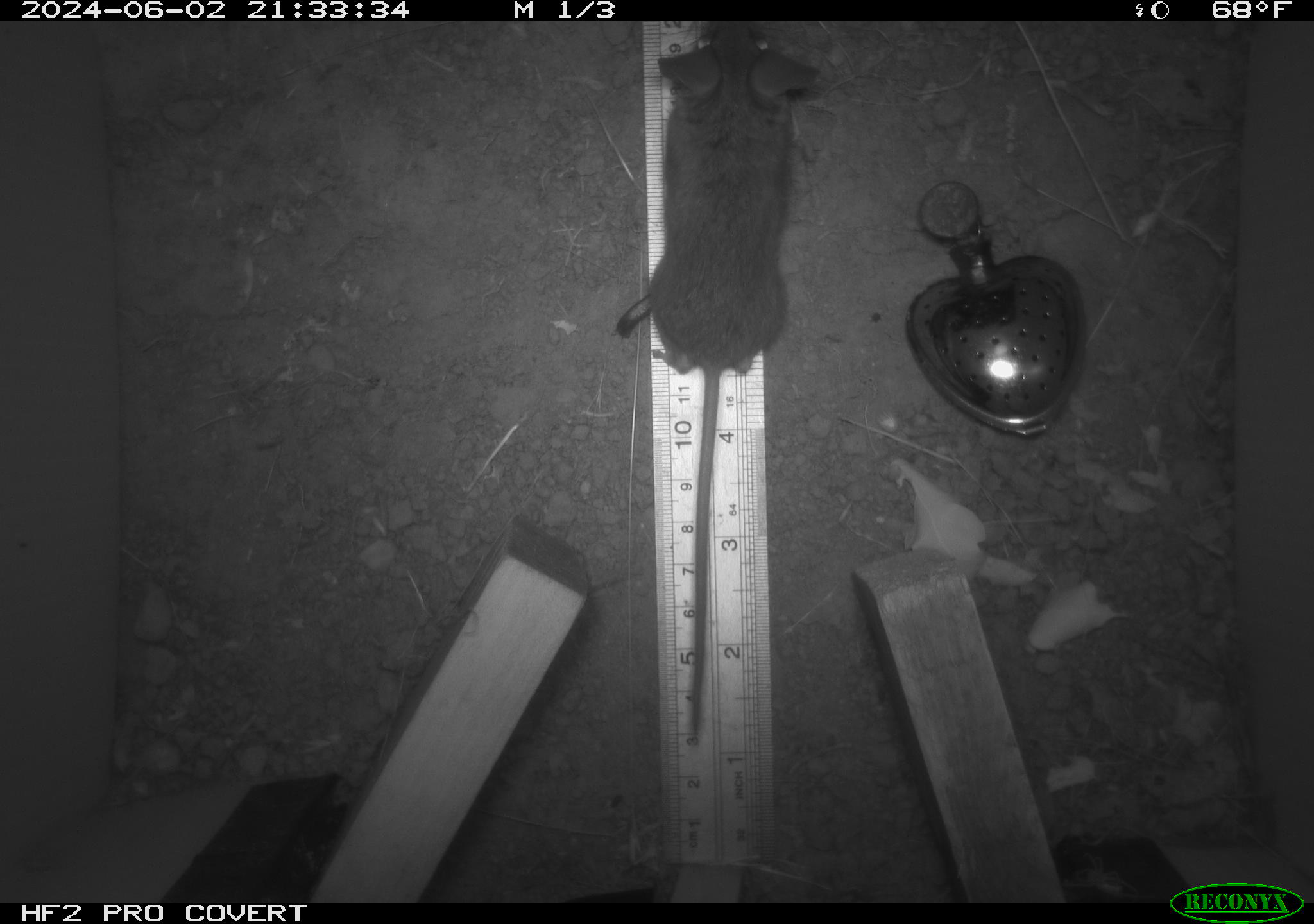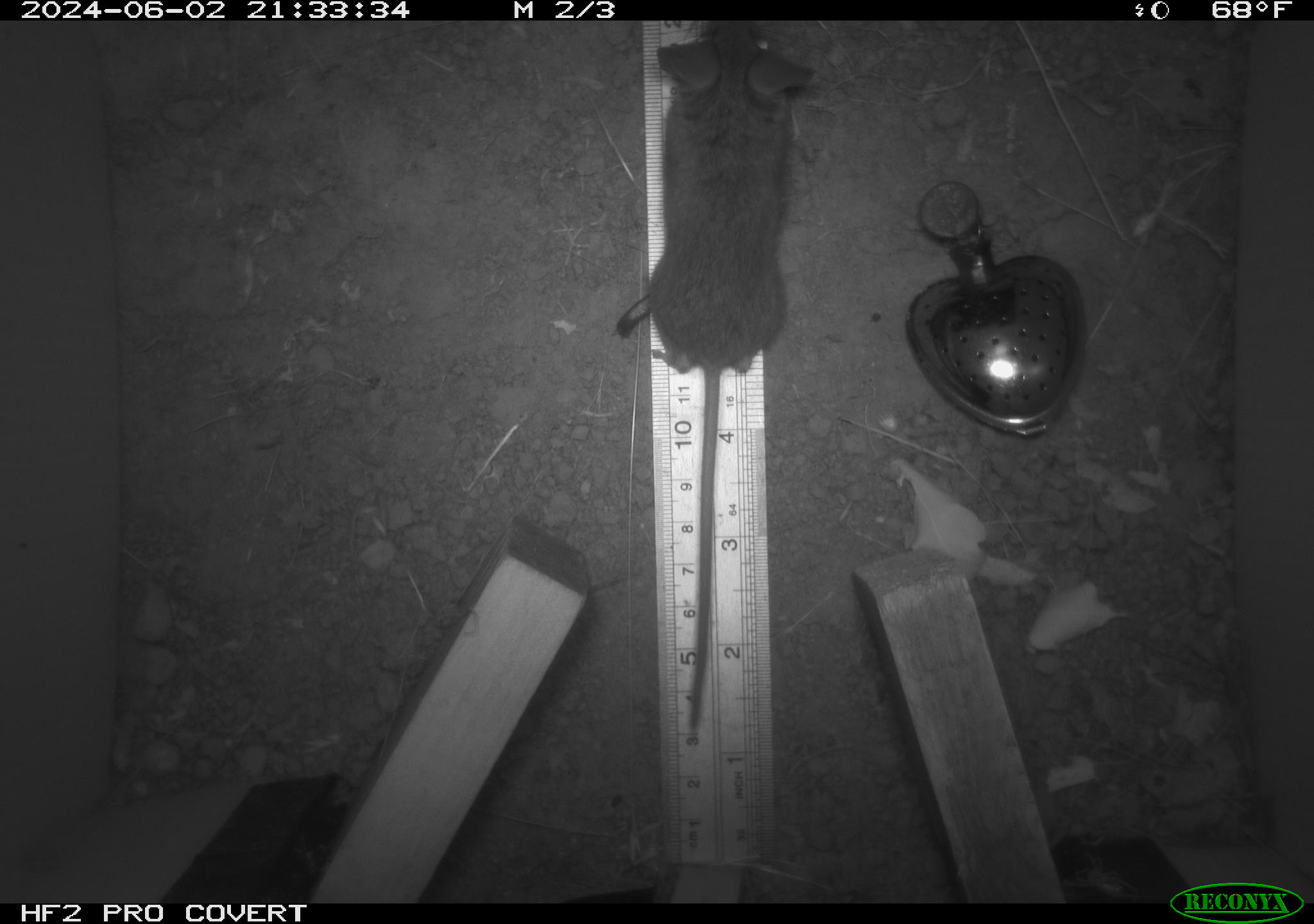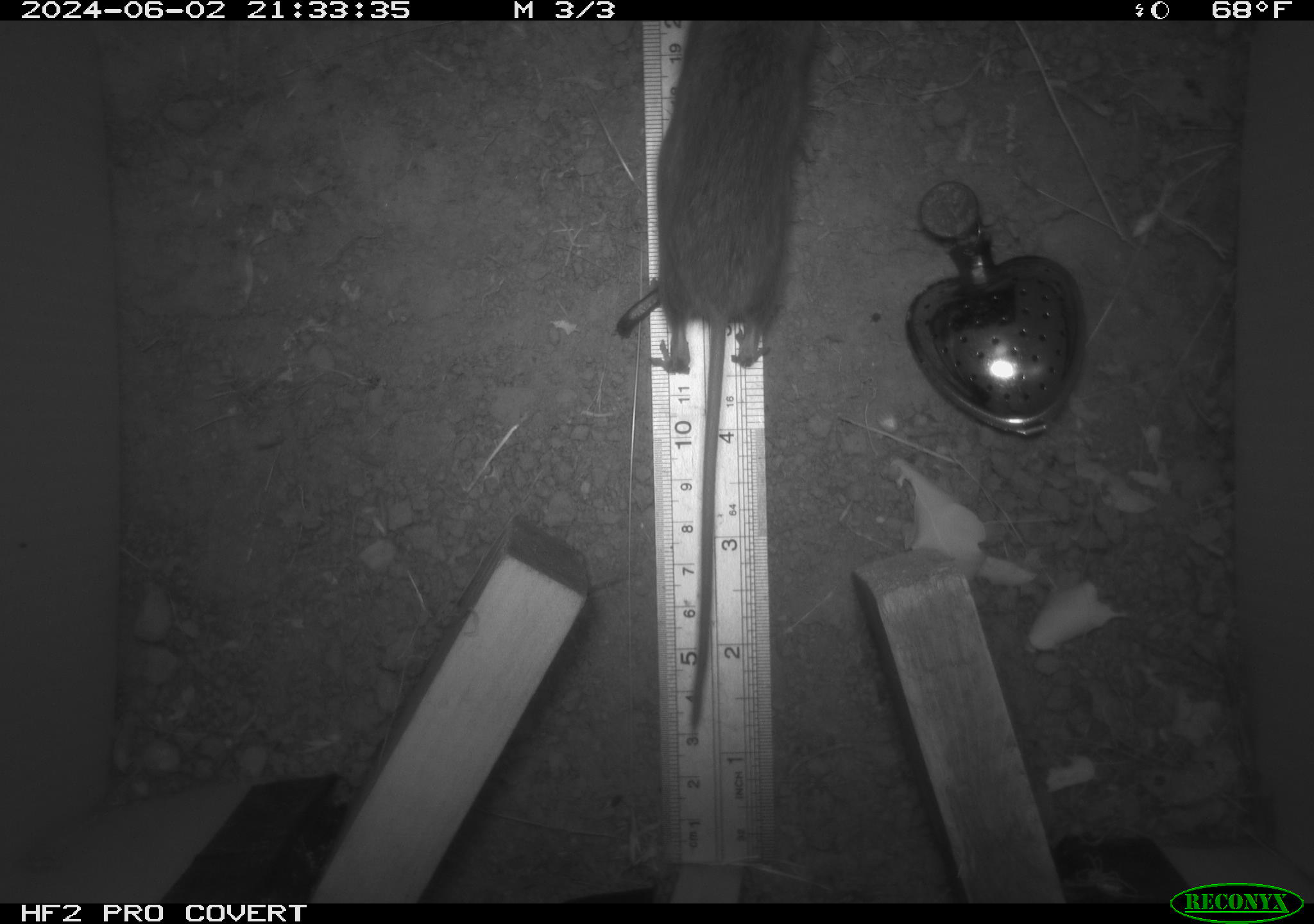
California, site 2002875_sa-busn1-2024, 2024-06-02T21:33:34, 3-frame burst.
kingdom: Animalia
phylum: Chordata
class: Mammalia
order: Rodentia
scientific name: Rodentia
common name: mouse species